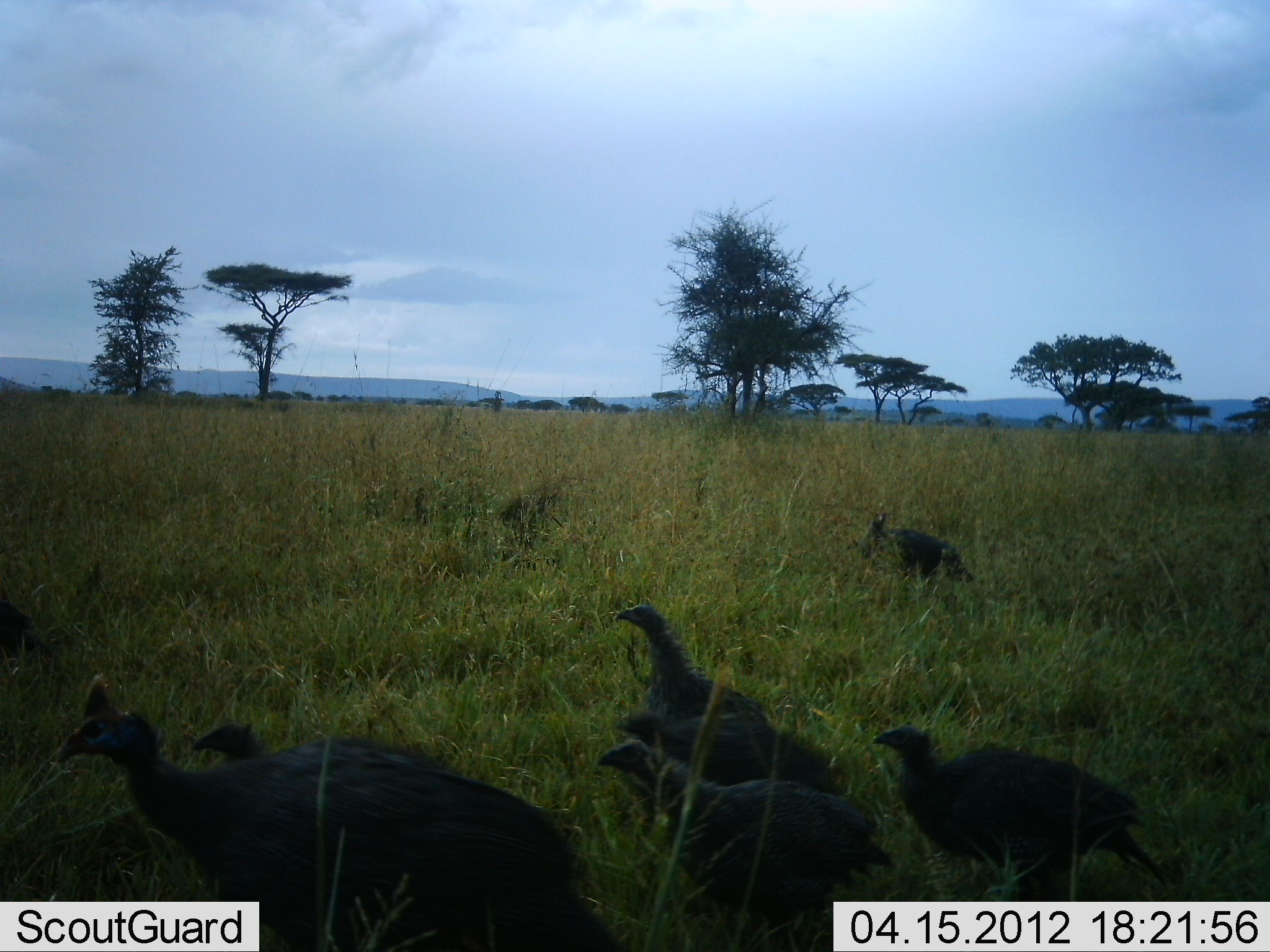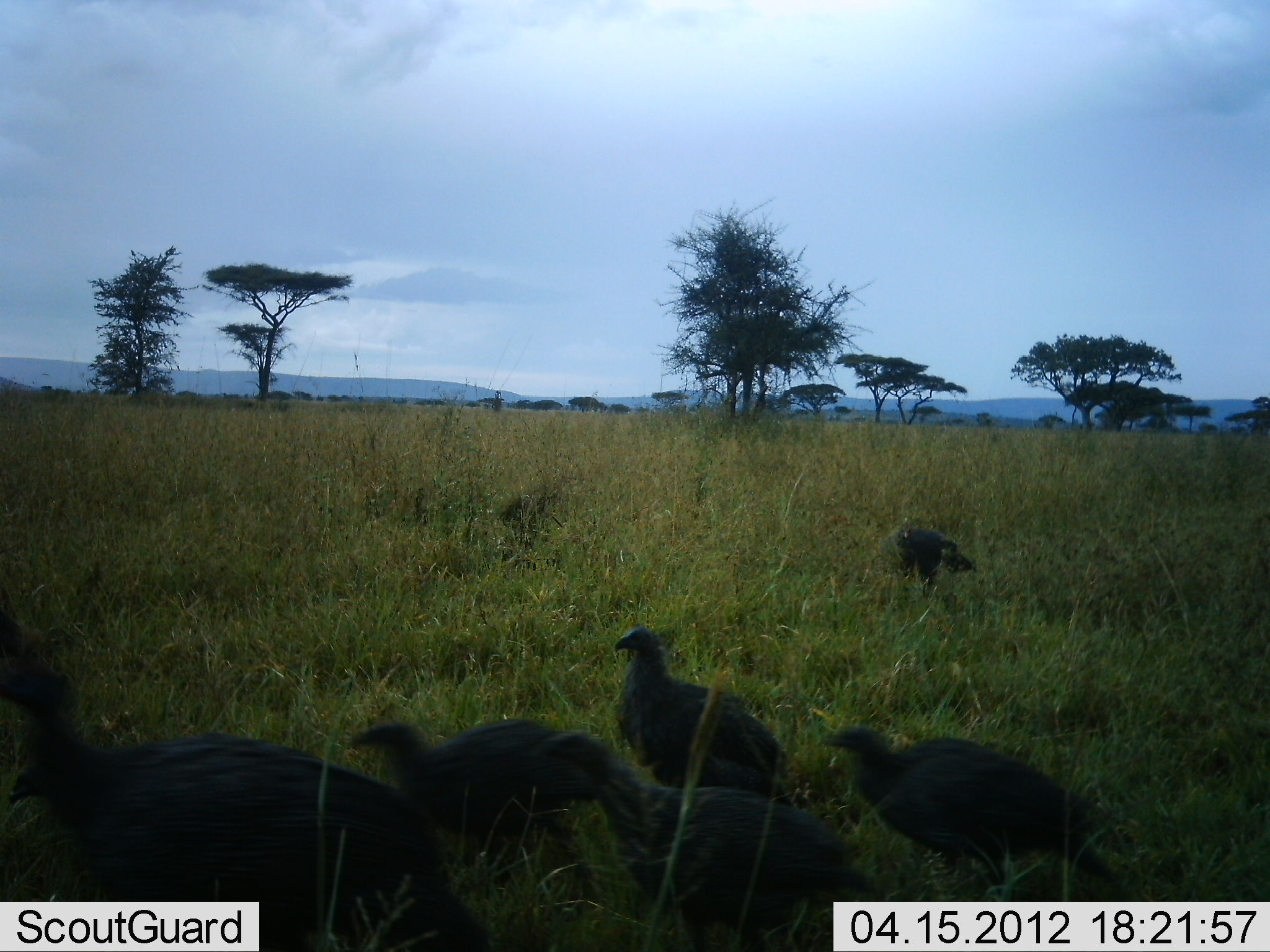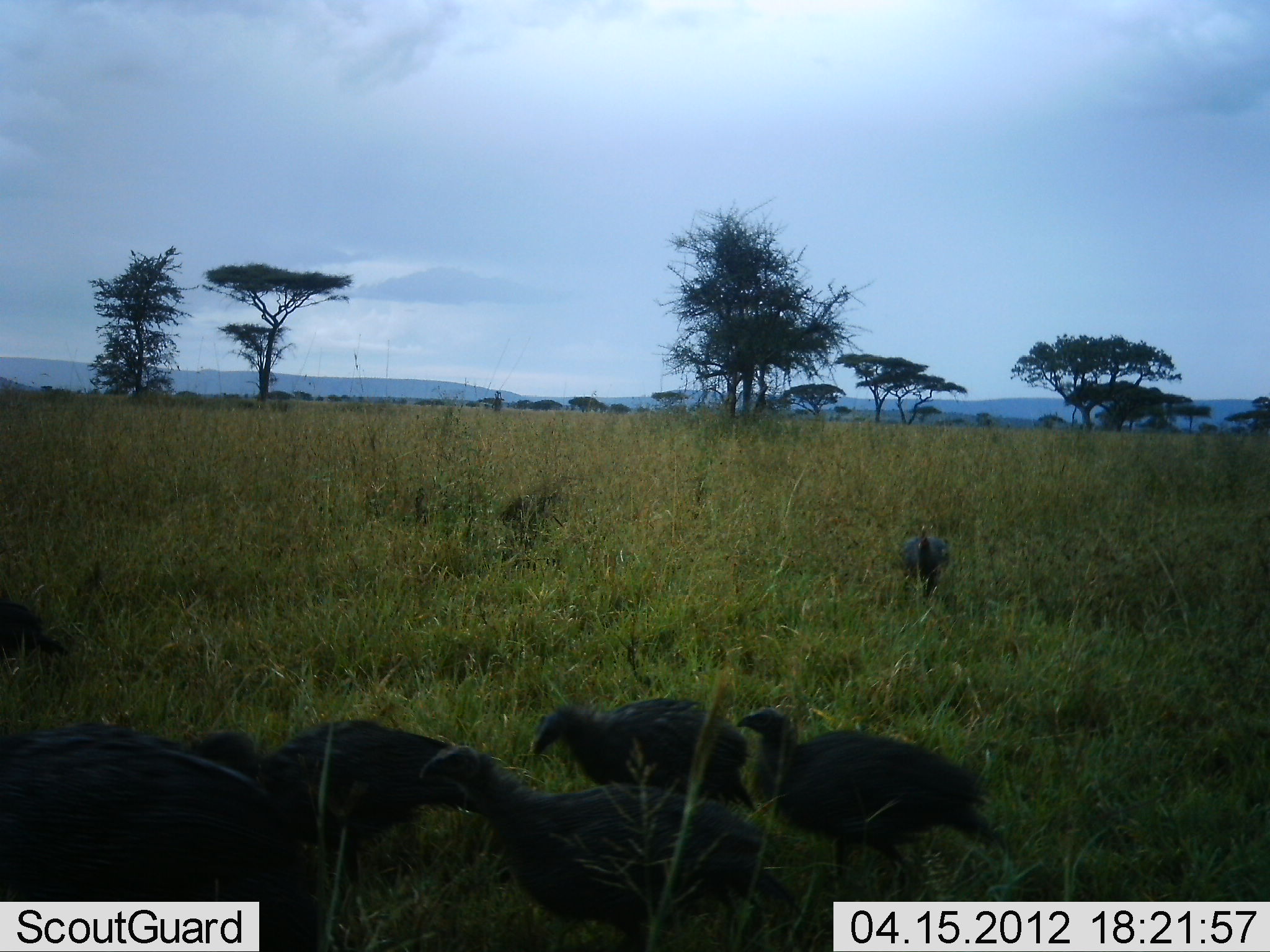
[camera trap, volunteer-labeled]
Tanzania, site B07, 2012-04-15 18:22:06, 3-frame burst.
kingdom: Animalia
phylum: Chordata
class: Aves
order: Galliformes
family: Numididae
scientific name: Numididae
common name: guinea fowl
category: guineafowl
Guineafowl (guinea fowl) (Numididae), count 7. Behavior (volunteer vote fractions): standing 5%, resting 0%, moving 82%, interacting 0%. Young present (vote fraction): 14%. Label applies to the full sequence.